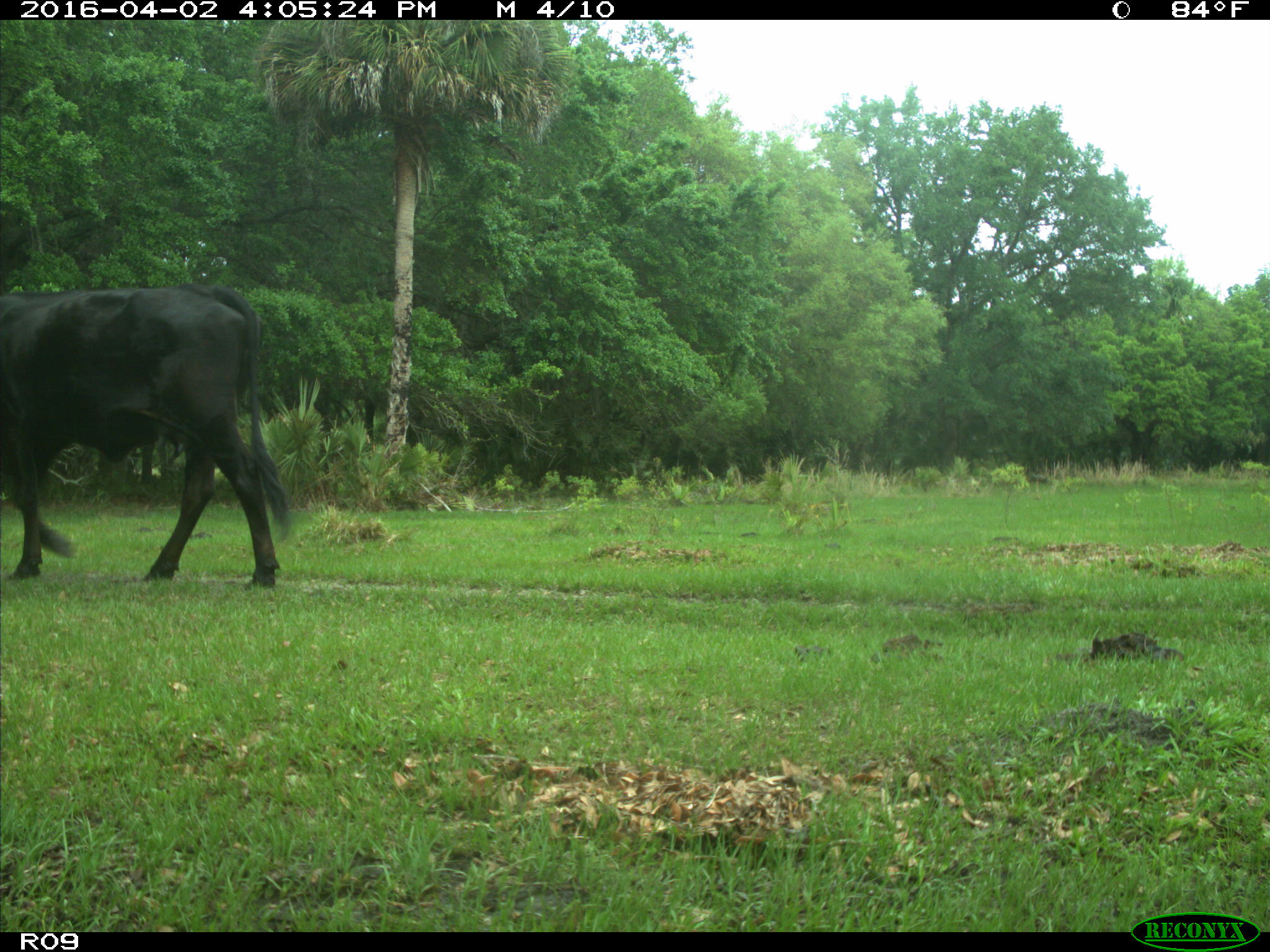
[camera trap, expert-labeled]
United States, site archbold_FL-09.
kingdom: Animalia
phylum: Chordata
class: Mammalia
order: Artiodactyla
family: Bovidae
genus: Bos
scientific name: Bos taurus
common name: domestic cow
Bos taurus (domestic cow).